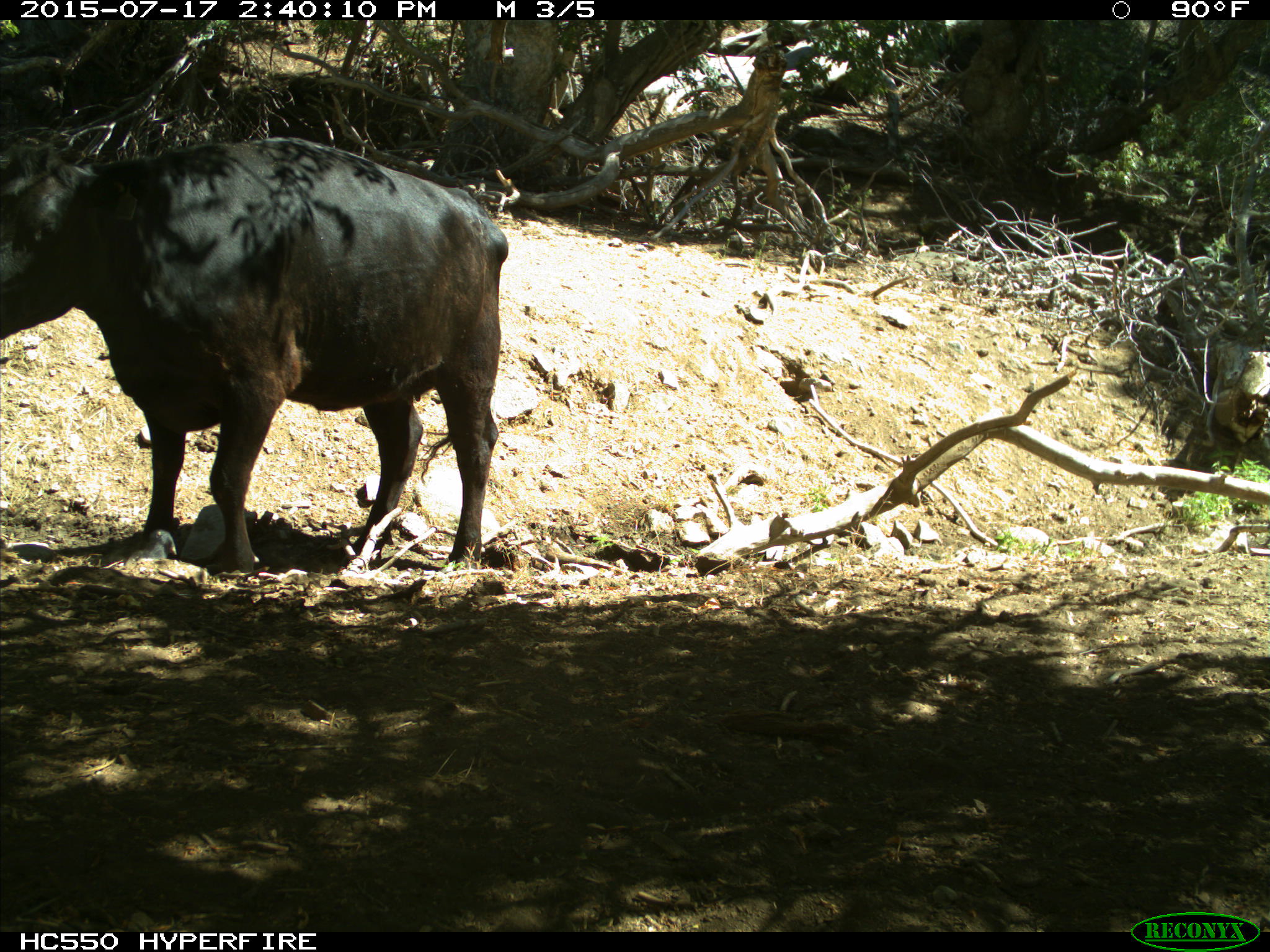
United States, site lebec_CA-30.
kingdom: Animalia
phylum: Chordata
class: Mammalia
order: Artiodactyla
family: Bovidae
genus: Bos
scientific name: Bos taurus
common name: domestic cow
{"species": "Bos taurus (domestic cow)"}